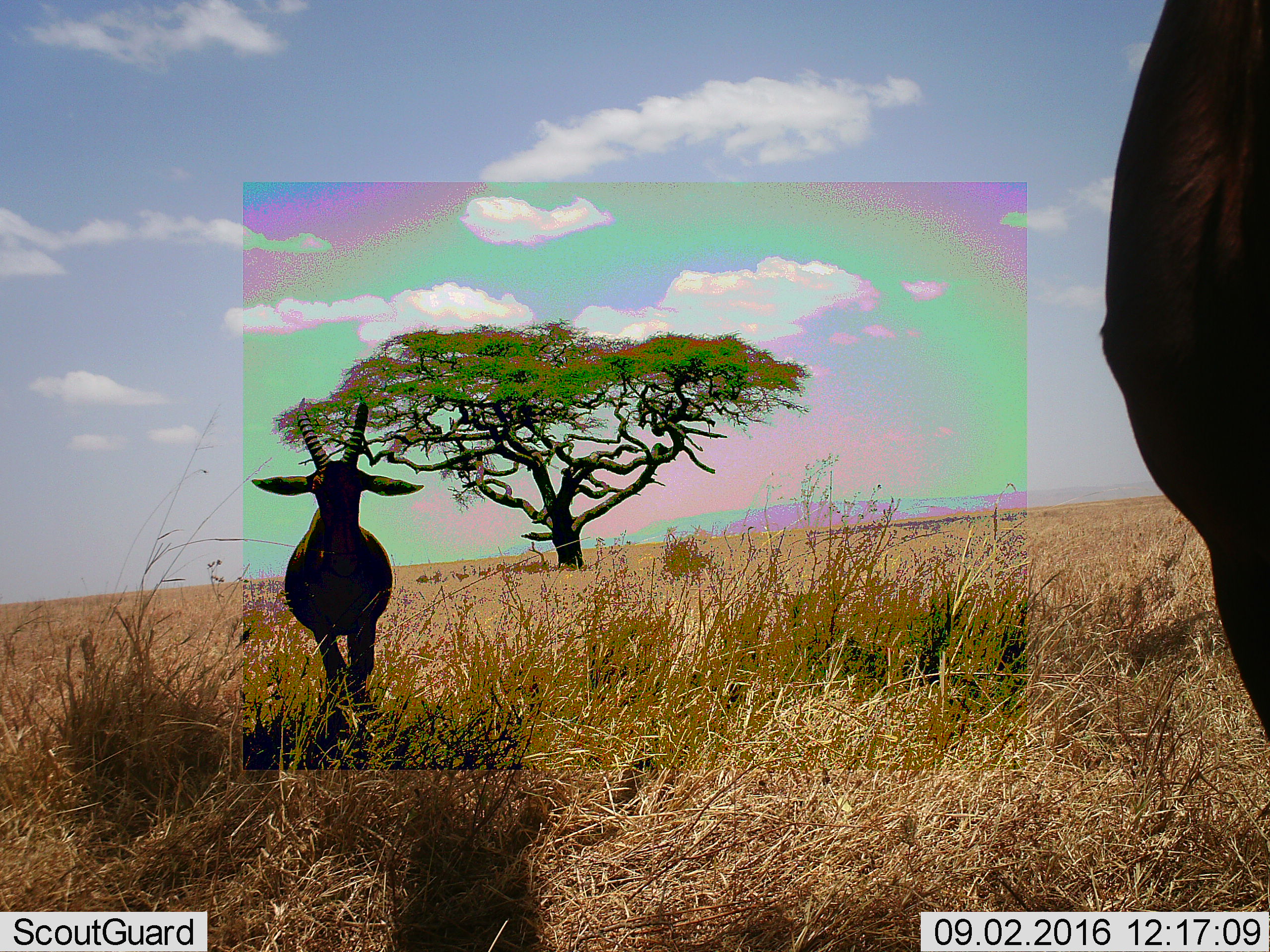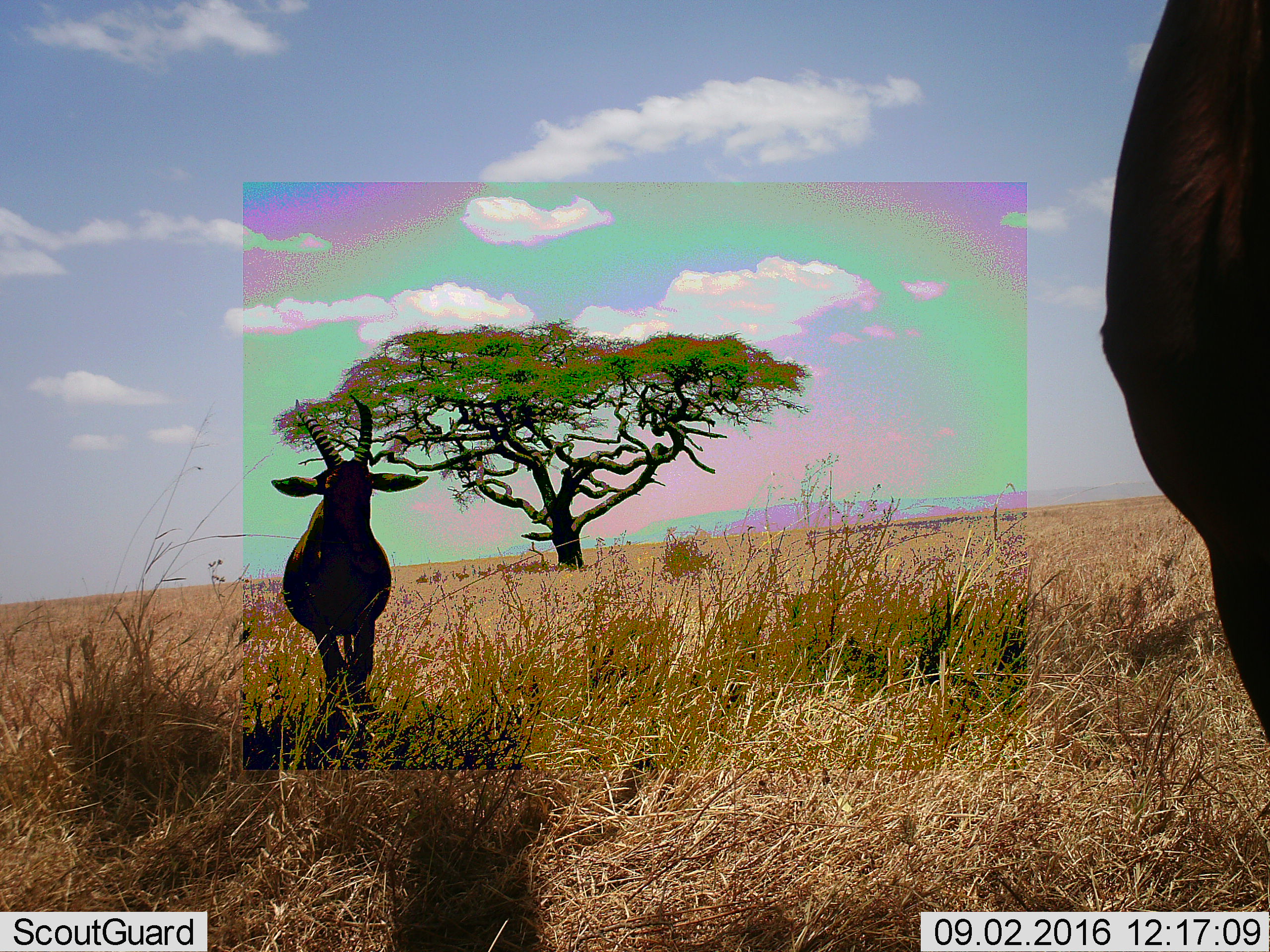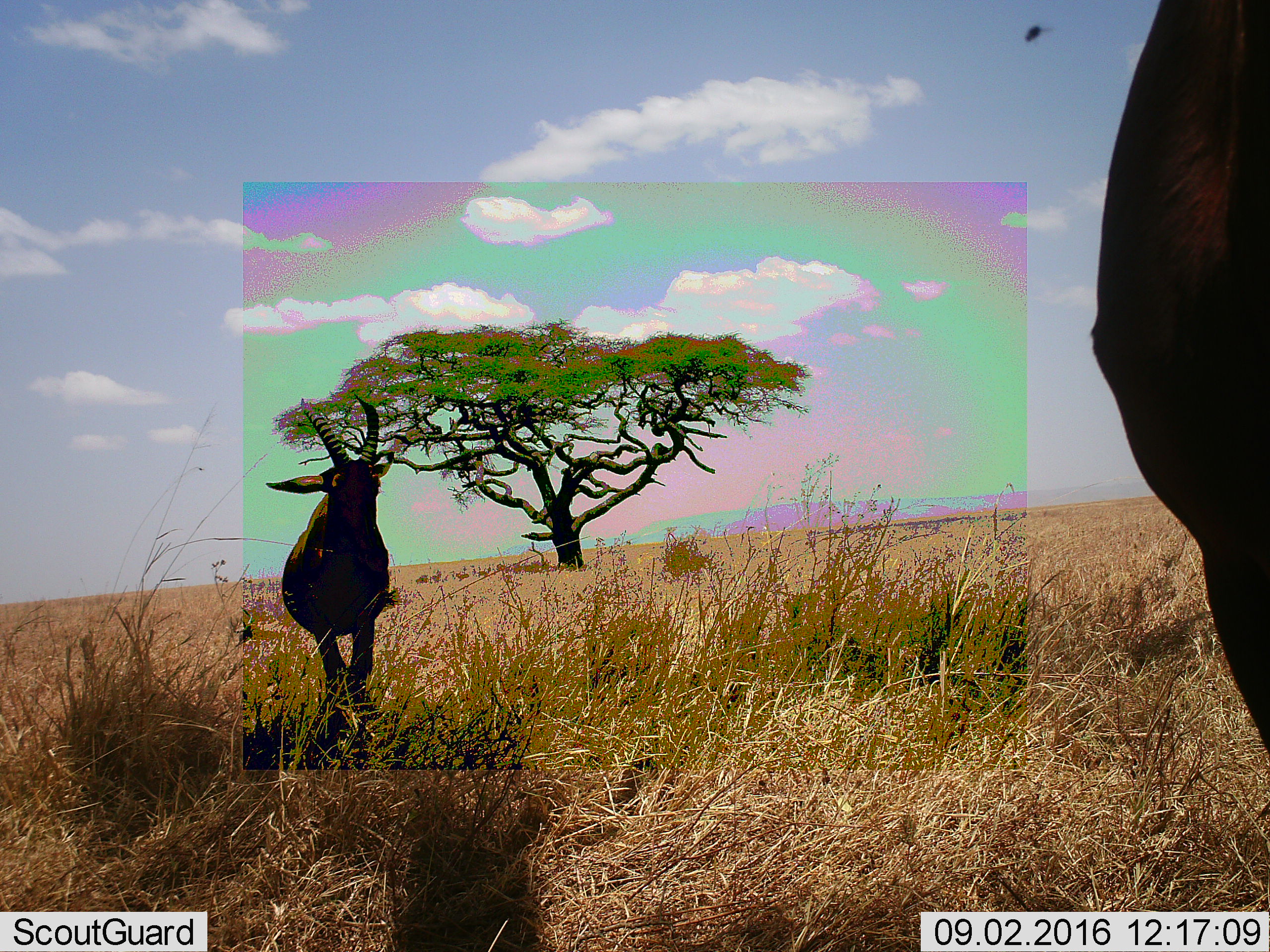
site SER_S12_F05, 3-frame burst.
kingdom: Animalia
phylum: Chordata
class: Mammalia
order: Artiodactyla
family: Bovidae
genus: Damaliscus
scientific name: Damaliscus lunatus jimela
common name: topi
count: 2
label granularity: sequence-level